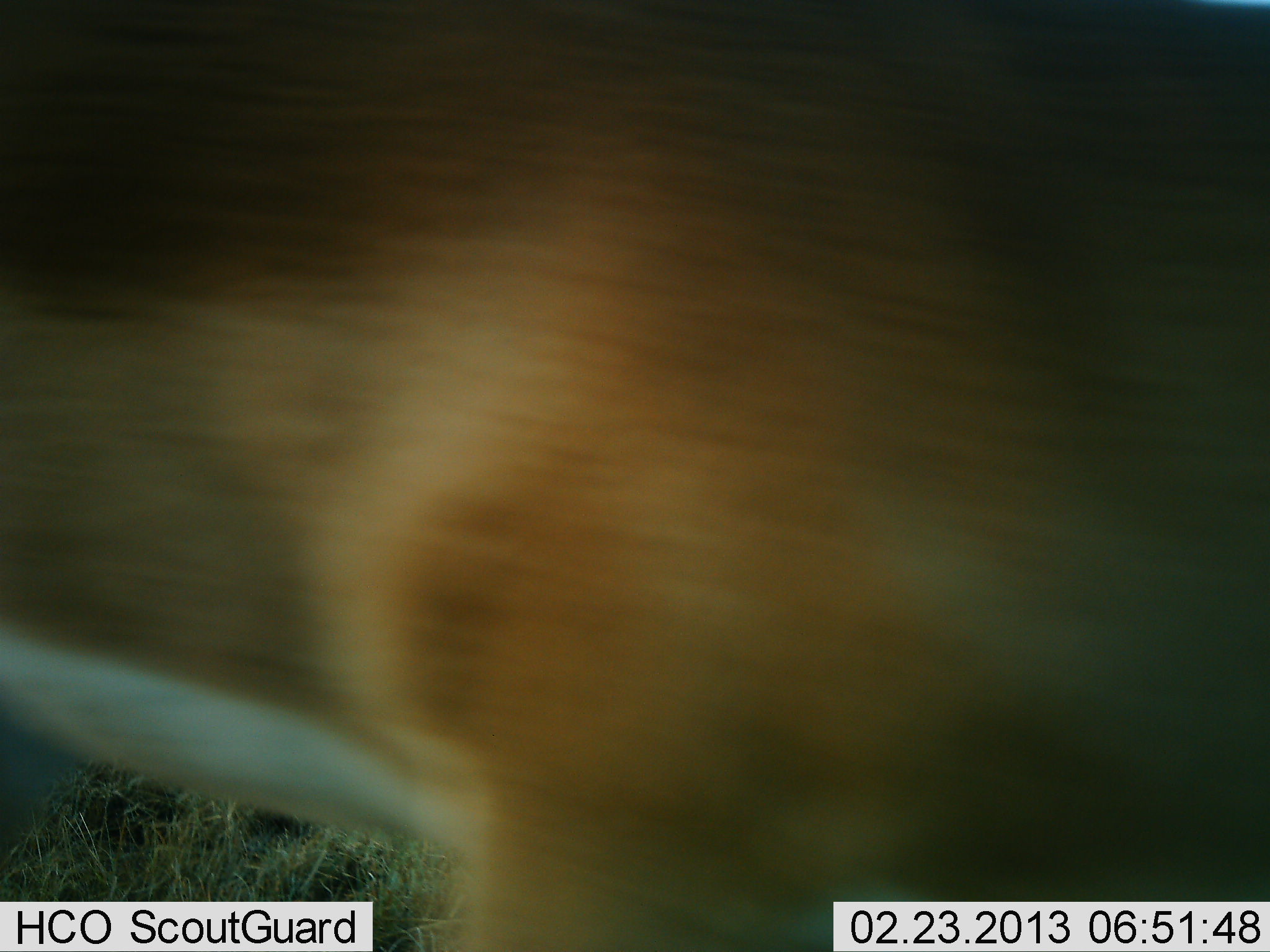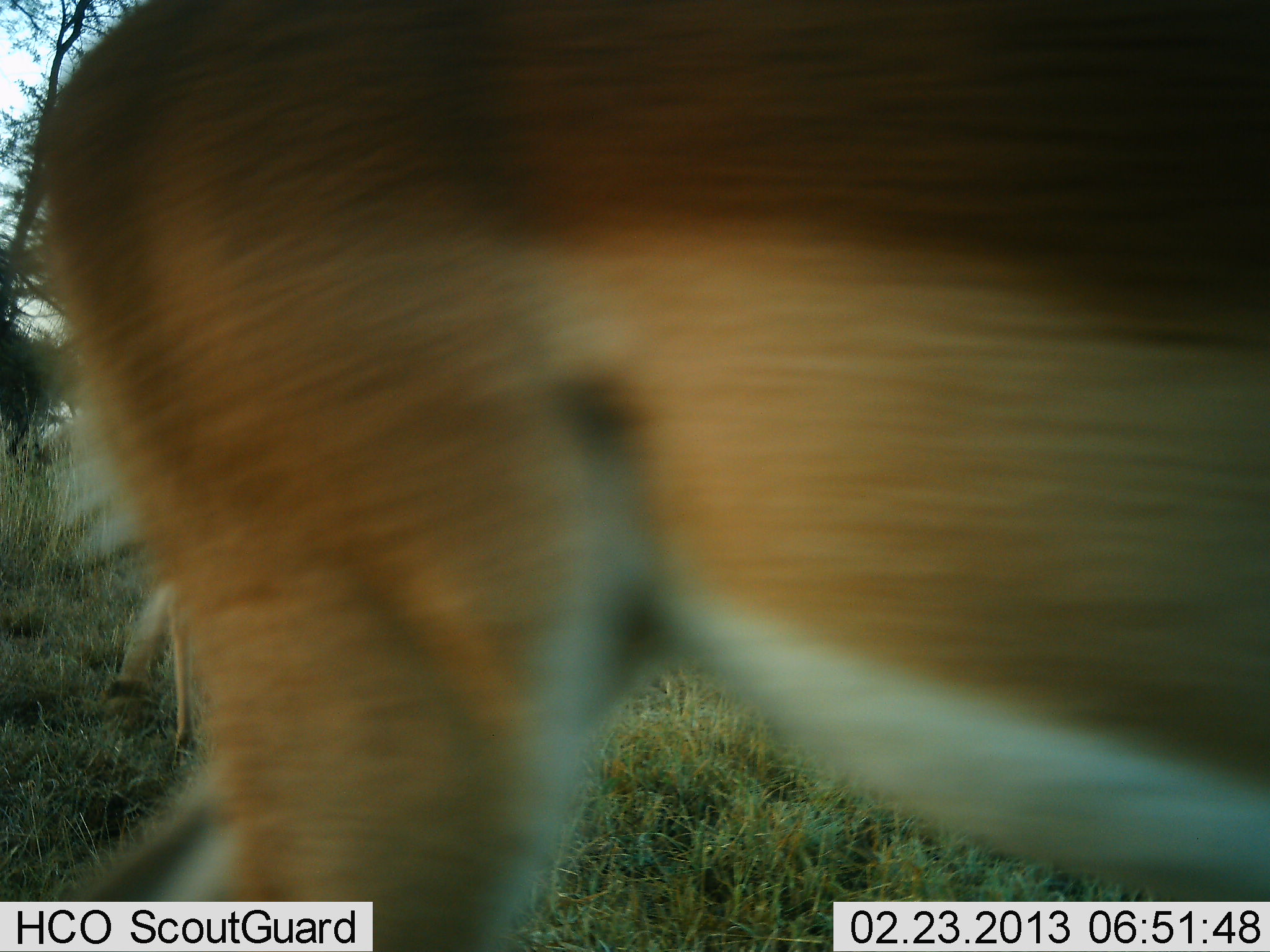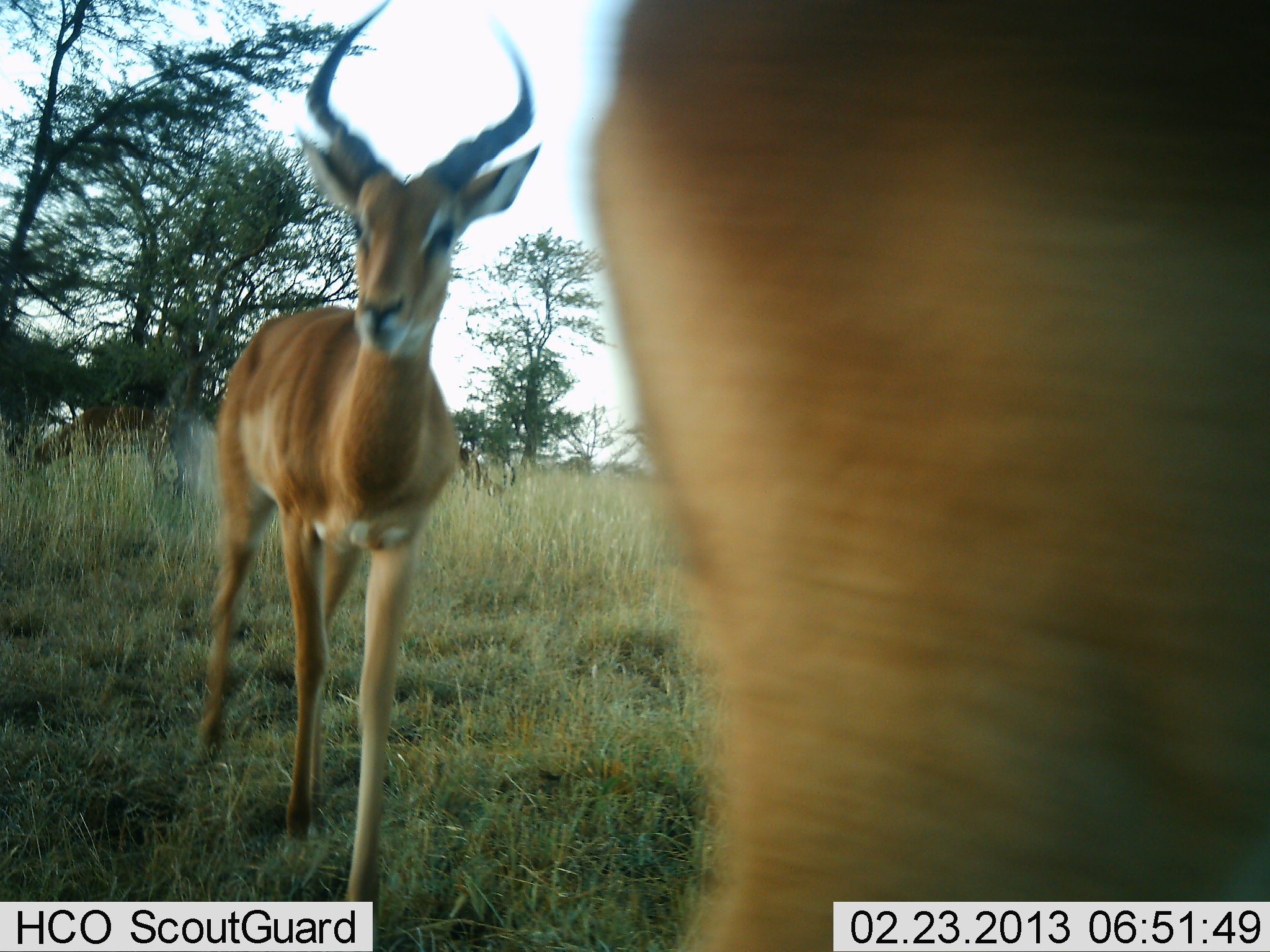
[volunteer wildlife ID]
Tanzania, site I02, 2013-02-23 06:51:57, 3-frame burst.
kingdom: Animalia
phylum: Chordata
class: Mammalia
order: Artiodactyla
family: Bovidae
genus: Aepyceros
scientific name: Aepyceros melampus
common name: impala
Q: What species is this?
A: Impala (Aepyceros melampus).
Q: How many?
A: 2.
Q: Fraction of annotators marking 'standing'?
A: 21%.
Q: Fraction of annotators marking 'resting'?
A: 0%.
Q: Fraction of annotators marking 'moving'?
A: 100%.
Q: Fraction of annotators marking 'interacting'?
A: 0%.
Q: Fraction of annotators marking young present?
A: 4%.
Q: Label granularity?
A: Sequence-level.